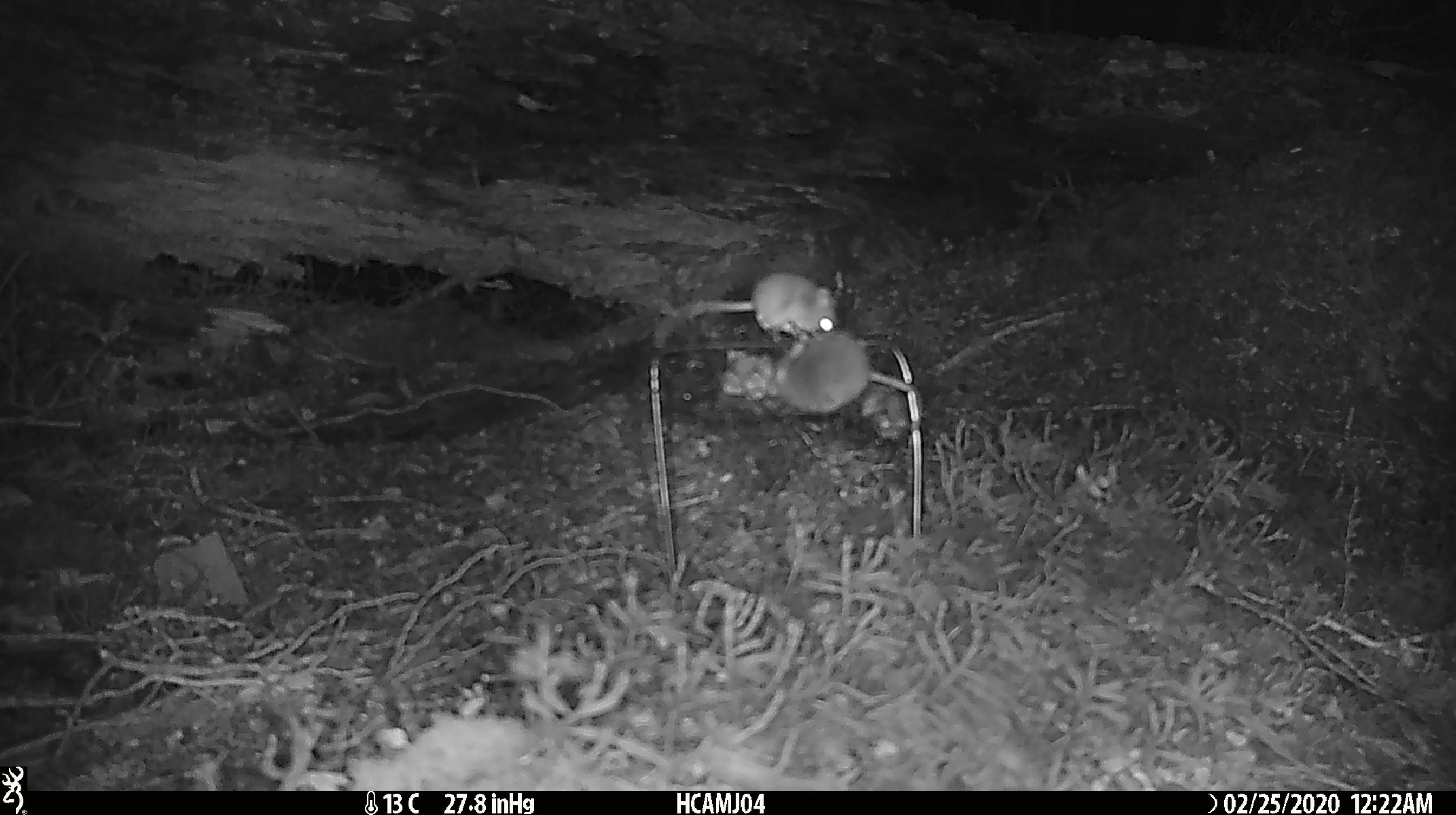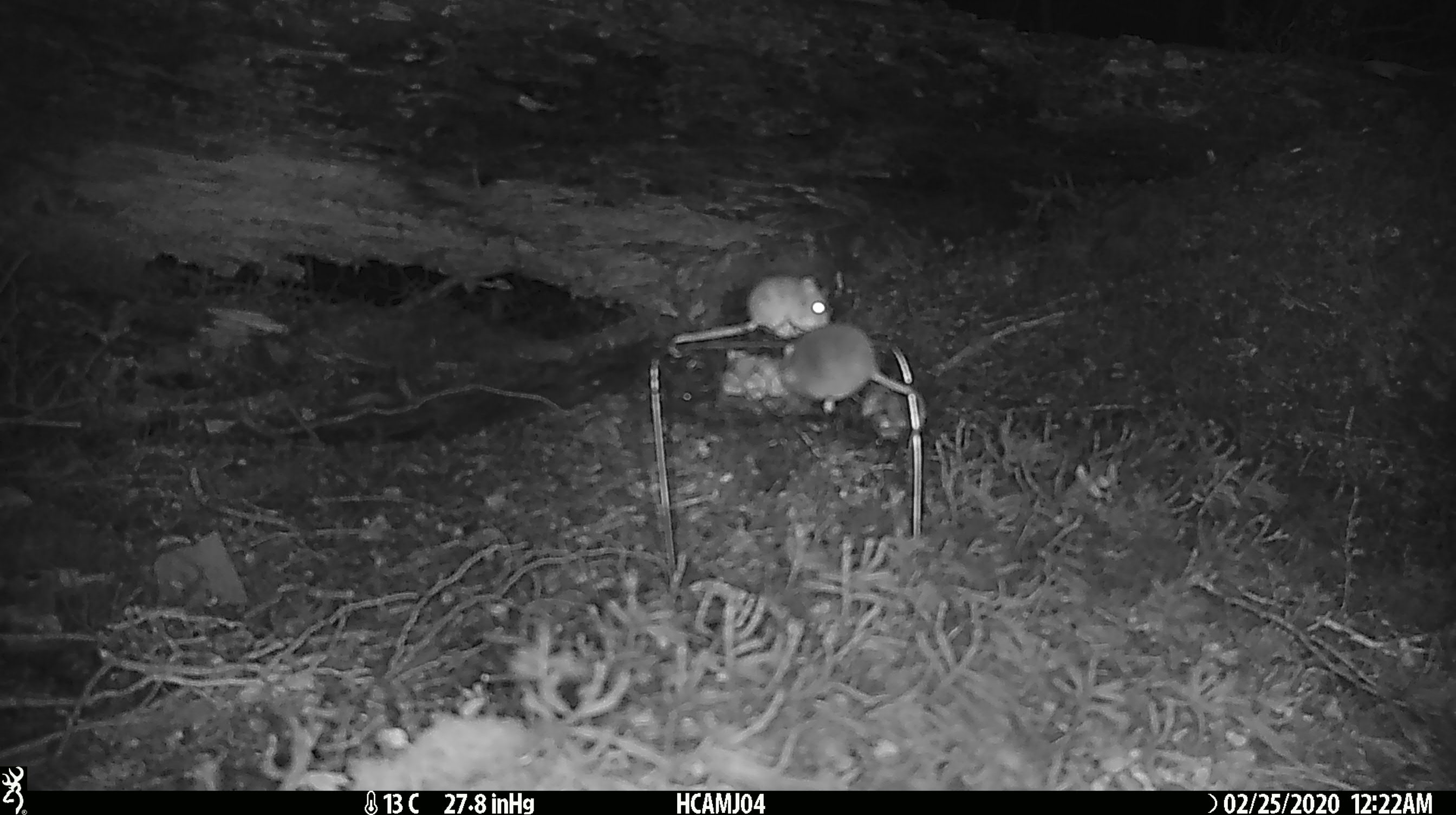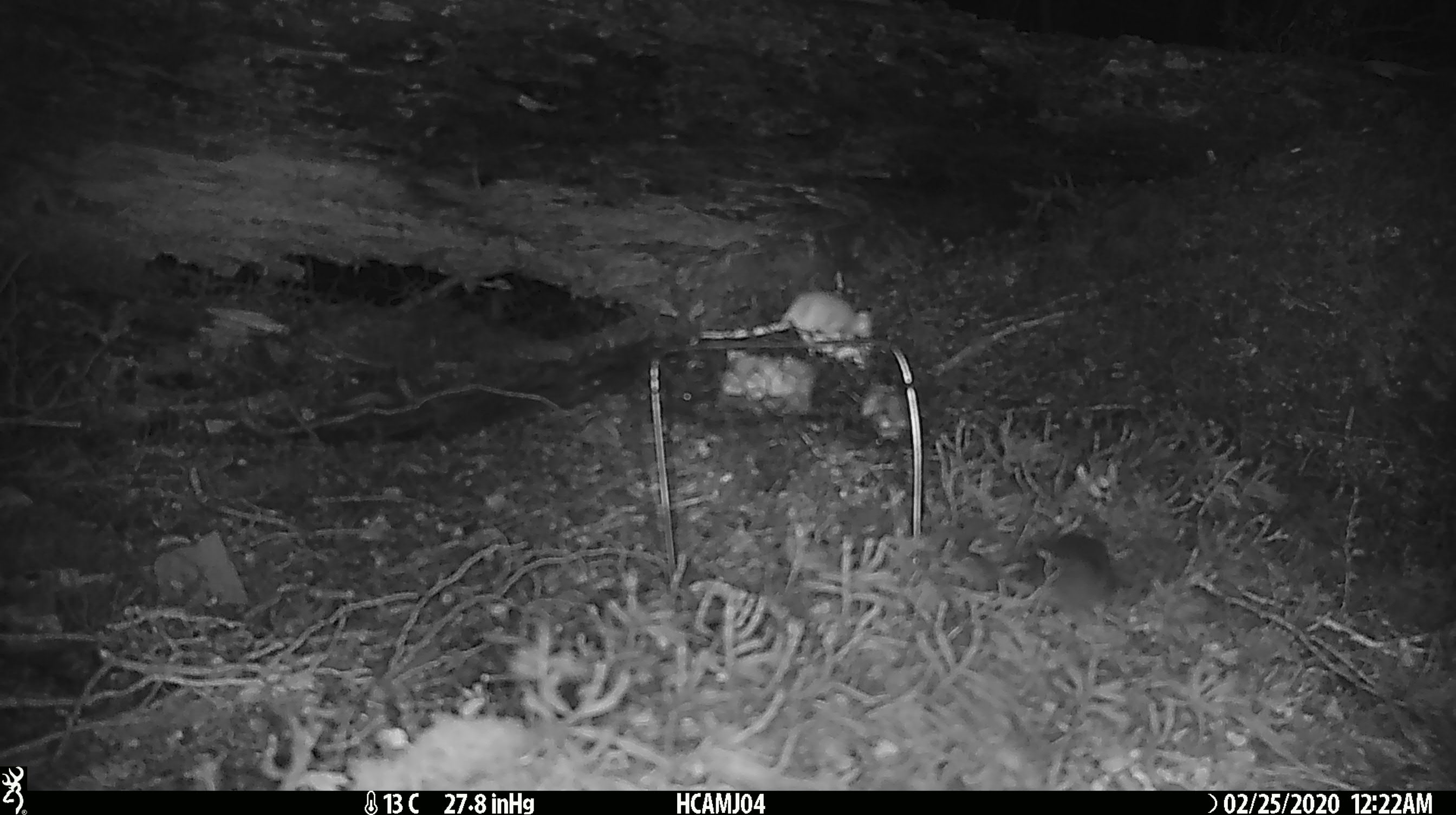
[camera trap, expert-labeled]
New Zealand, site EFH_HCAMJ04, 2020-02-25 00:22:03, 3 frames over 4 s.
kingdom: Animalia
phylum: Chordata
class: Mammalia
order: Rodentia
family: Muridae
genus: Mus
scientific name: Mus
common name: mouse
Mouse (Mus).